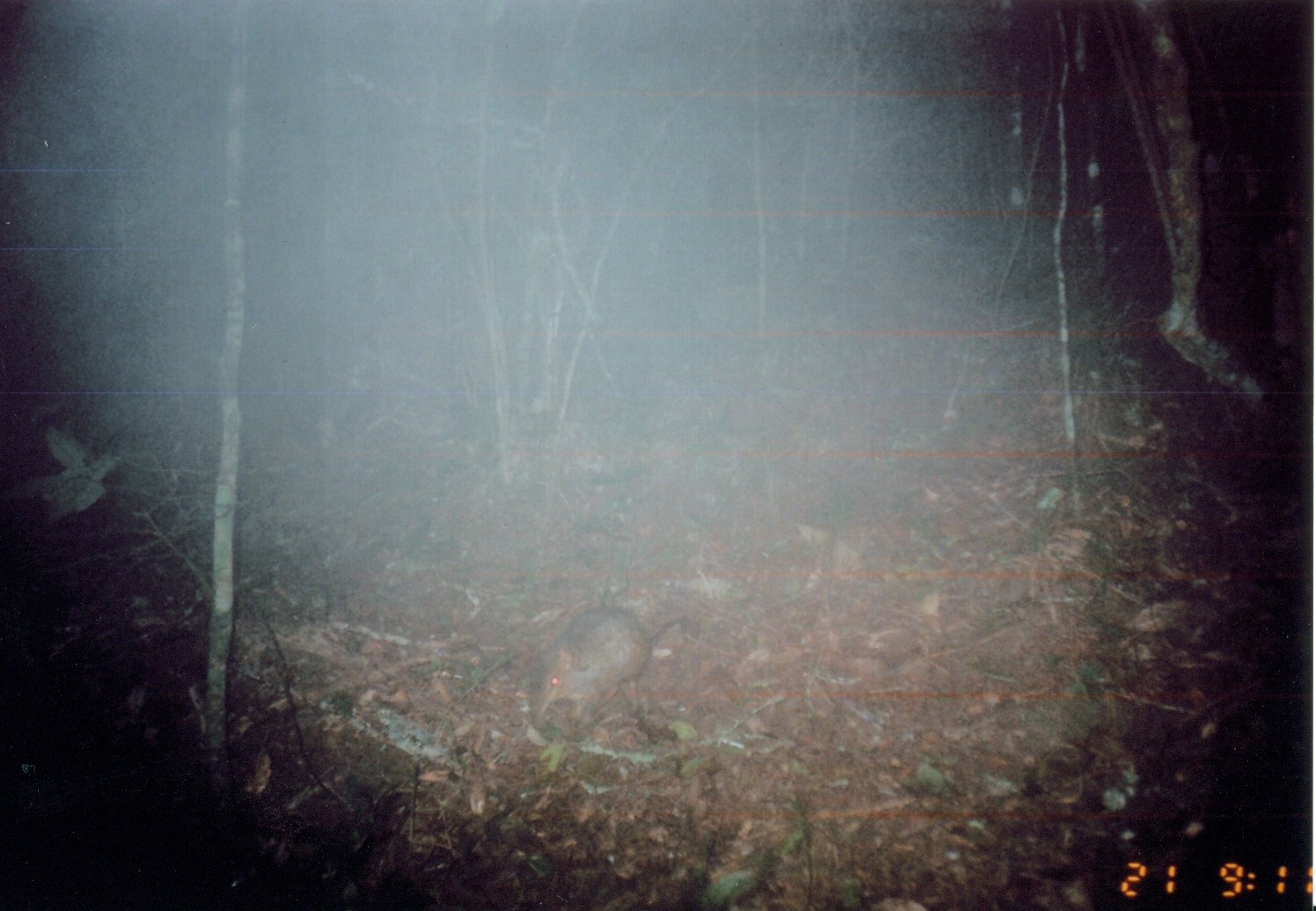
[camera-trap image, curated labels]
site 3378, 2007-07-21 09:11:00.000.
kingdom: Animalia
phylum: Chordata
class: Mammalia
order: Macroscelidea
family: Macroscelididae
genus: Rhynchocyon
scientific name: Rhynchocyon cirnei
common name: checkered sengi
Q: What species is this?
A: Rhynchocyon cirnei (checkered sengi).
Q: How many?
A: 1.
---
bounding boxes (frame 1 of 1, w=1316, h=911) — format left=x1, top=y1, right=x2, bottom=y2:
rhynchocyon cirnei: left=524, top=602, right=690, bottom=743